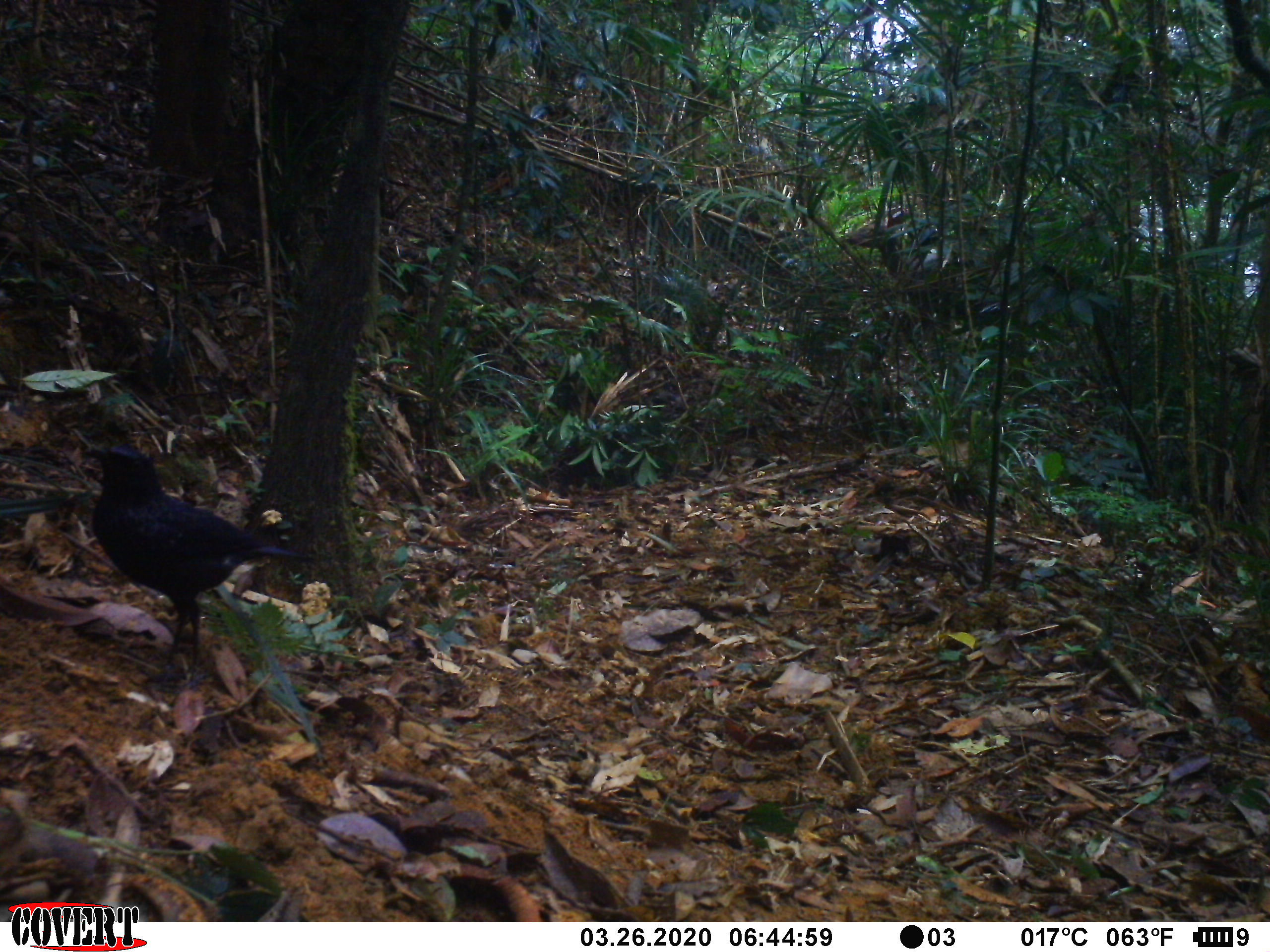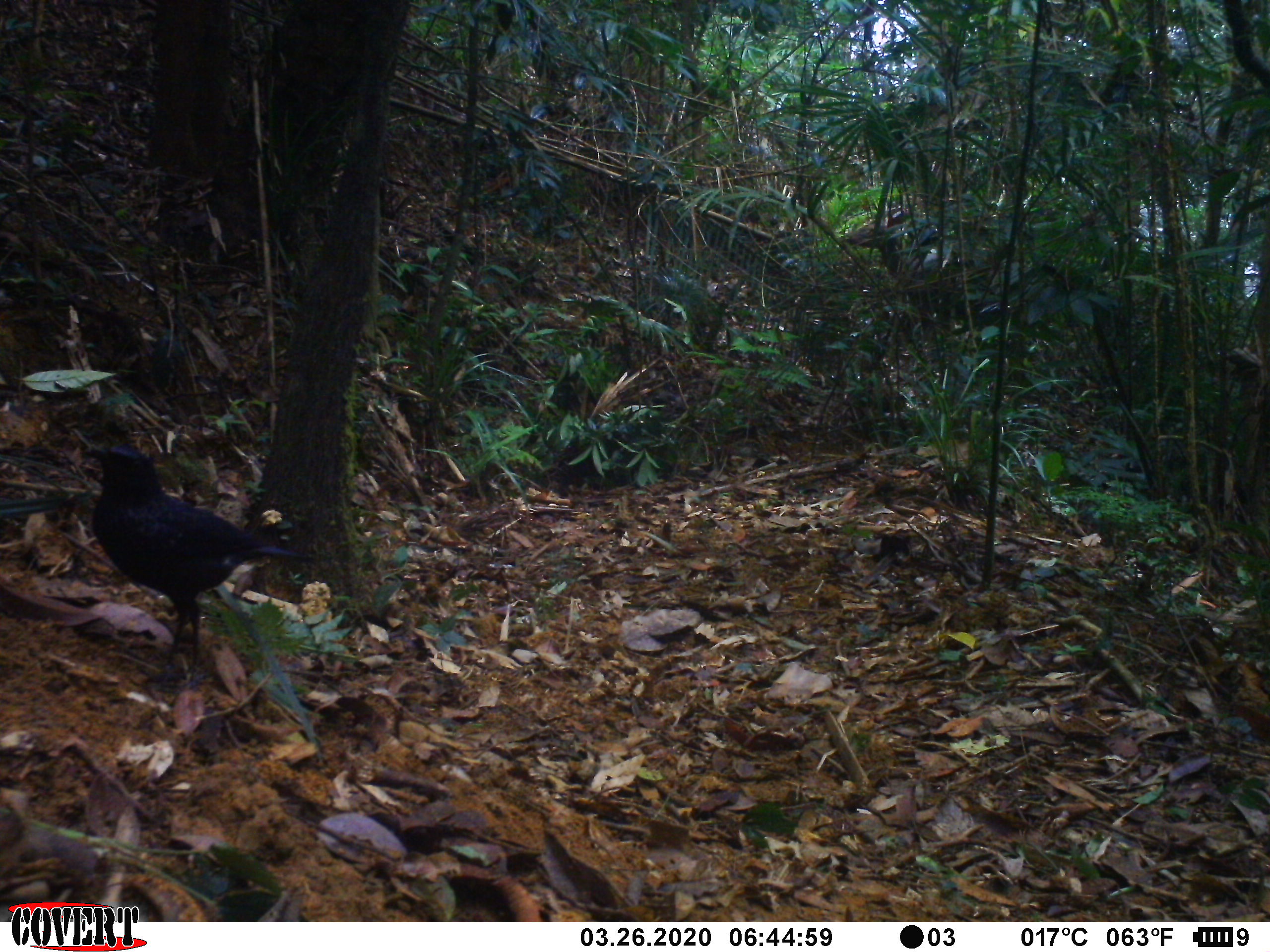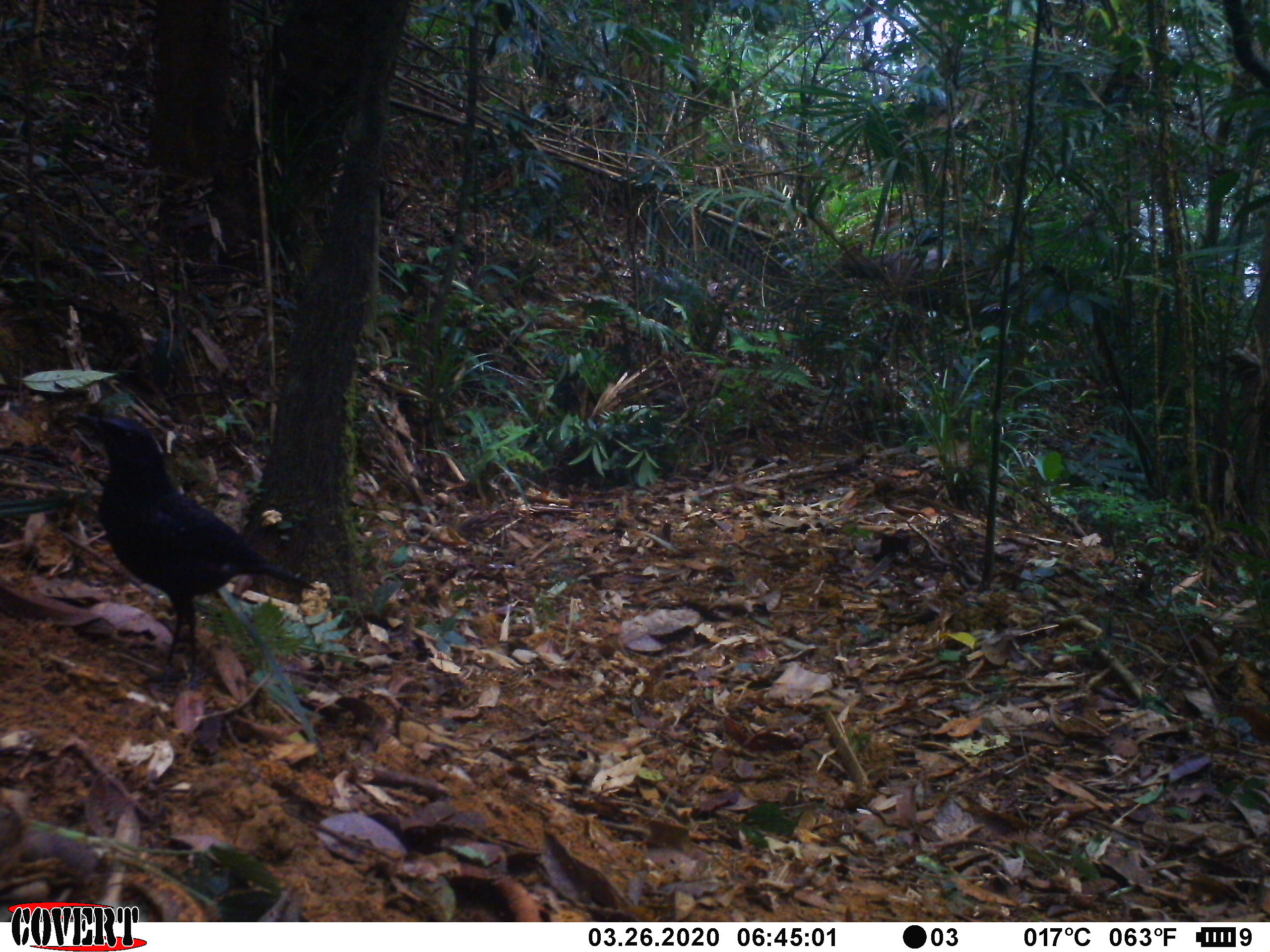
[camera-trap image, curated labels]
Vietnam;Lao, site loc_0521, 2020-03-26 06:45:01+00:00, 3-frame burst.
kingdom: Animalia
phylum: Chordata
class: Mammalia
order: Artiodactyla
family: Cervidae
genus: Rusa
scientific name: Rusa unicolor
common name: sambar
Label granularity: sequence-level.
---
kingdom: Animalia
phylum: Chordata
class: Aves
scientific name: Aves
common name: bird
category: unidentified bird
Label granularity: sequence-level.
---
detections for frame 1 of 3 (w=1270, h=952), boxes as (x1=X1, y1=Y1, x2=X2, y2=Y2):
sambar: (x1=80, y1=443, x2=315, y2=685)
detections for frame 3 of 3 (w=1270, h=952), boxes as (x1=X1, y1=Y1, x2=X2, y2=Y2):
sambar: (x1=71, y1=411, x2=318, y2=687)